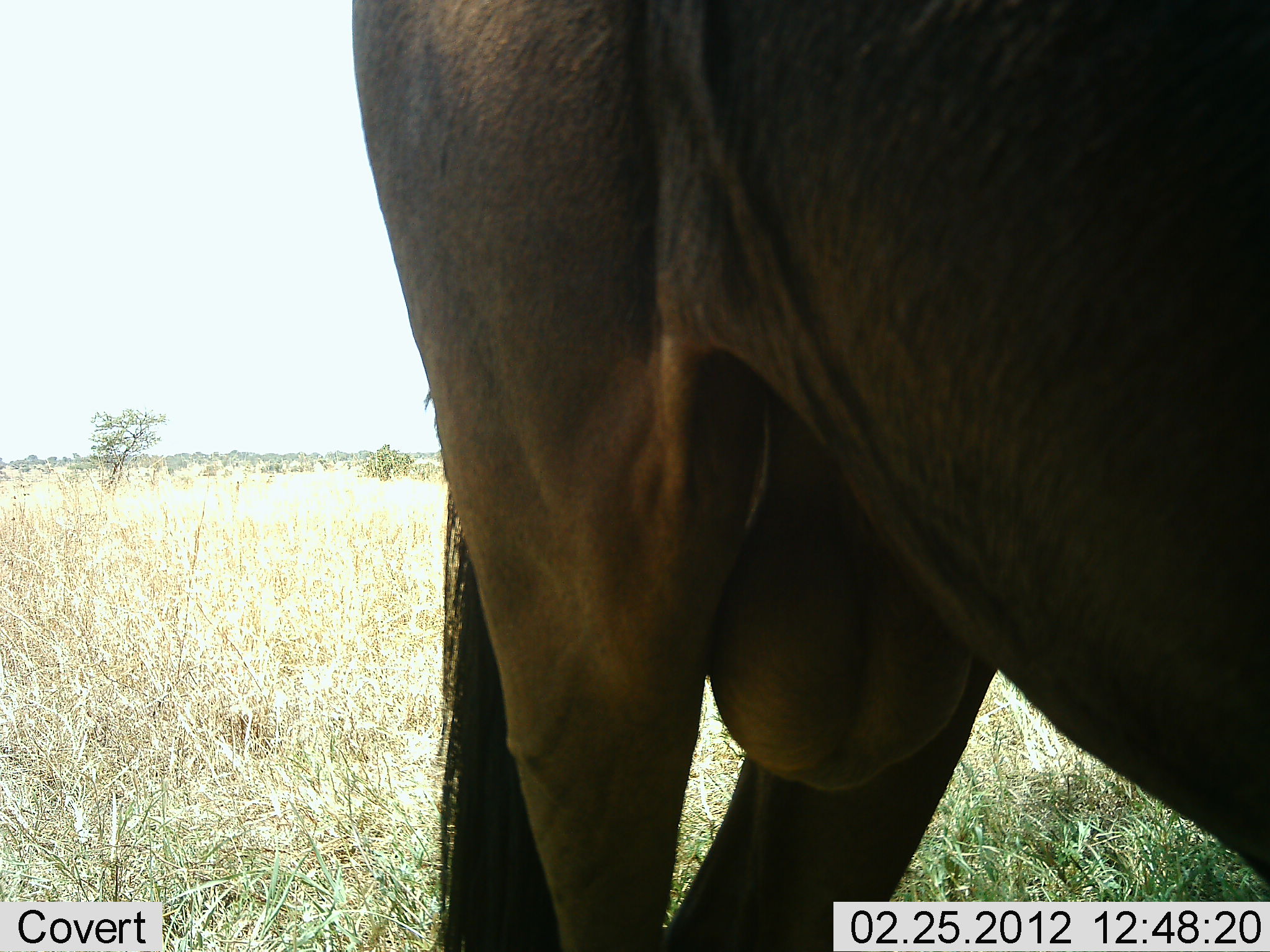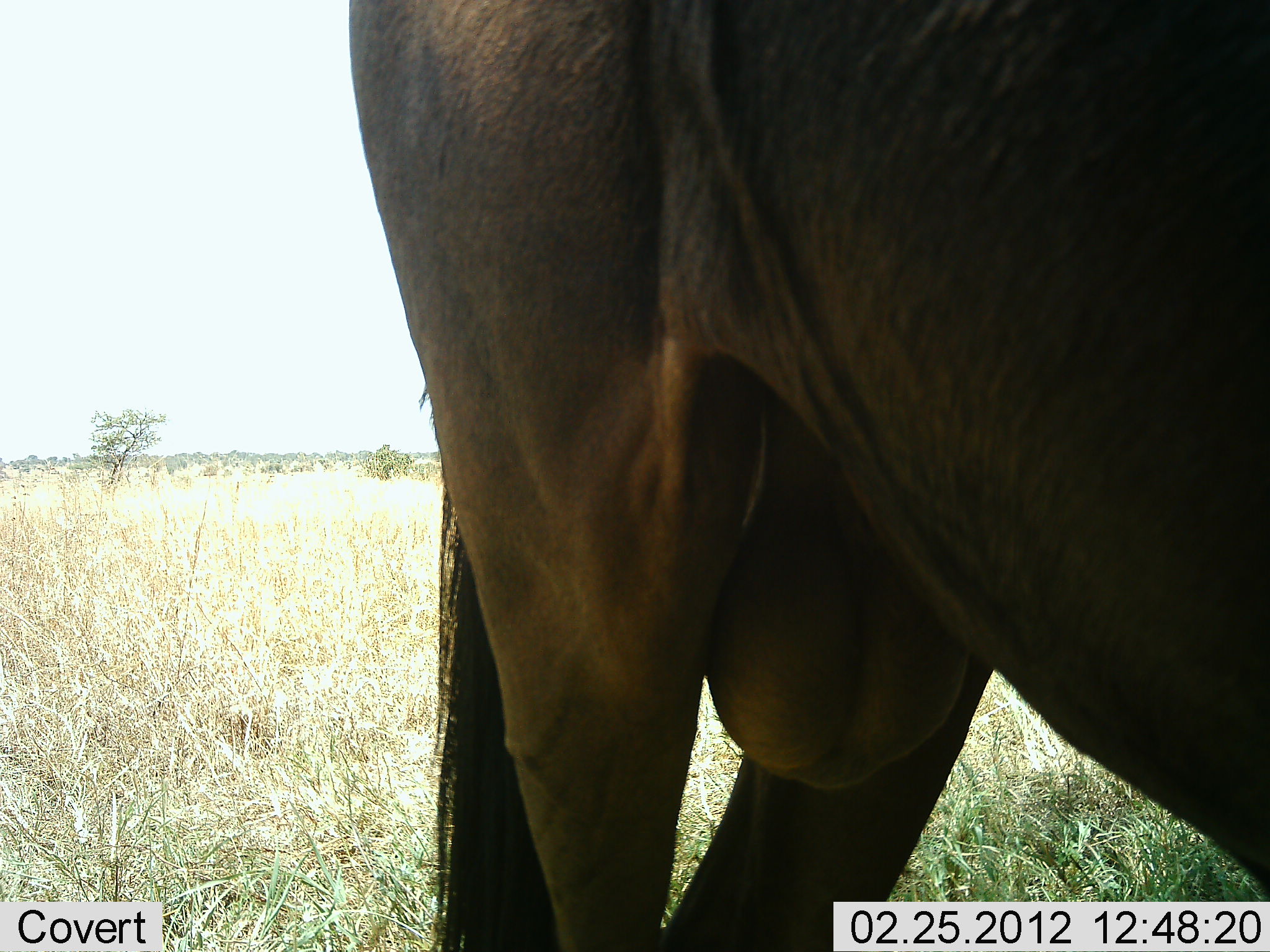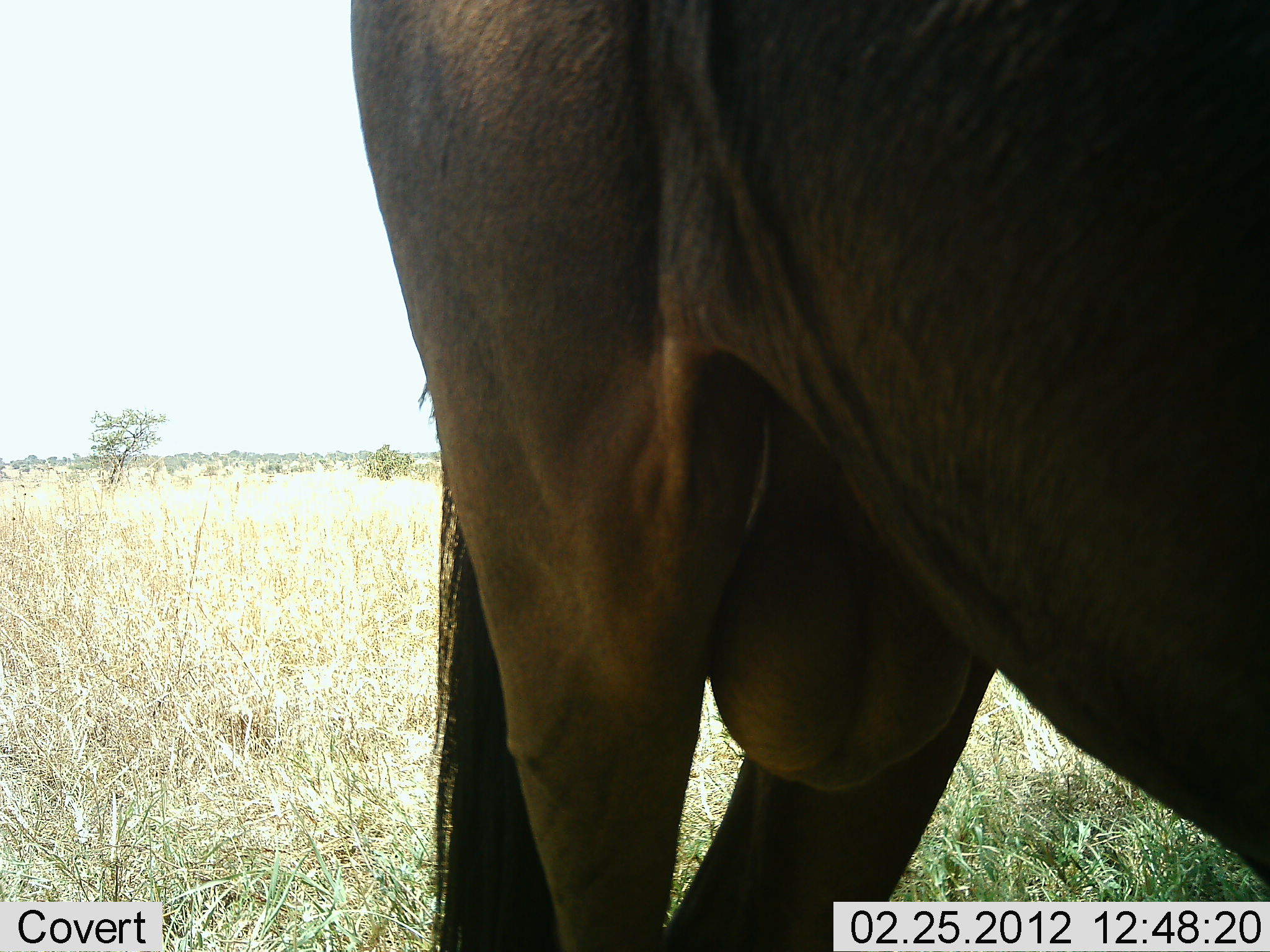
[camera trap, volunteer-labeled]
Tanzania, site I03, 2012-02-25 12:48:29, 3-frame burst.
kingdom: Animalia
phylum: Chordata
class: Mammalia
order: Artiodactyla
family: Bovidae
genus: Connochaetes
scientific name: Connochaetes taurinus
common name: blue wildebeest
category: wildebeest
Wildebeest (blue wildebeest) (Connochaetes taurinus), count 1. Behavior (volunteer vote fractions): standing 100%, resting 11%, moving 0%, interacting 0%. Young present (vote fraction): 0%. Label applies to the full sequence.